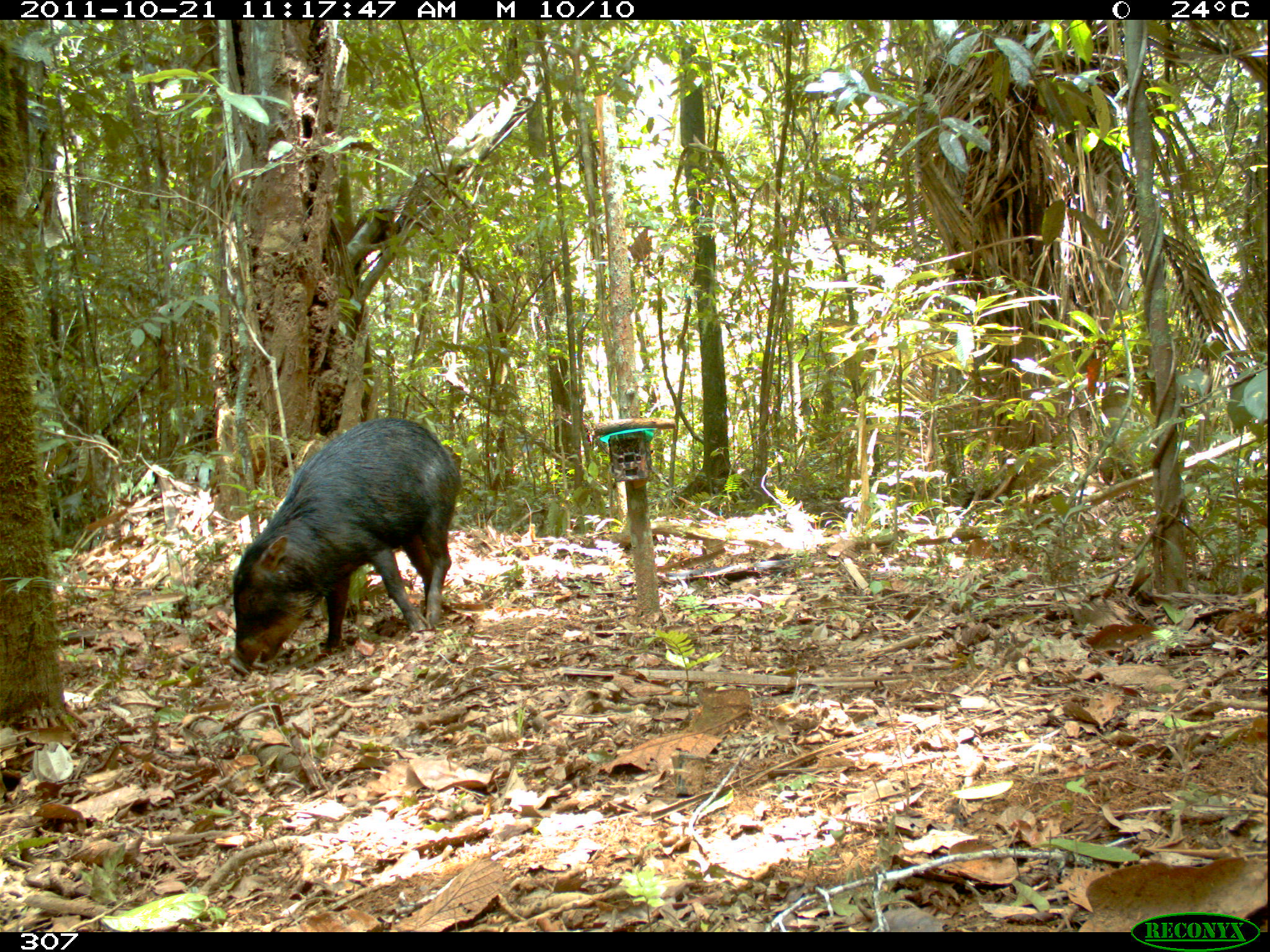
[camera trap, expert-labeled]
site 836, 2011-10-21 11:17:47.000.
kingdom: Animalia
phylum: Chordata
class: Mammalia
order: Artiodactyla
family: Tayassuidae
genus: Tayassu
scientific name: Tayassu pecari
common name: white-lipped peccary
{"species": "Tayassu pecari (white-lipped peccary)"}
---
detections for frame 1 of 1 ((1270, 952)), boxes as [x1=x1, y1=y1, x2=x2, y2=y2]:
tayassu pecari: [x1=228, y1=417, x2=462, y2=679]